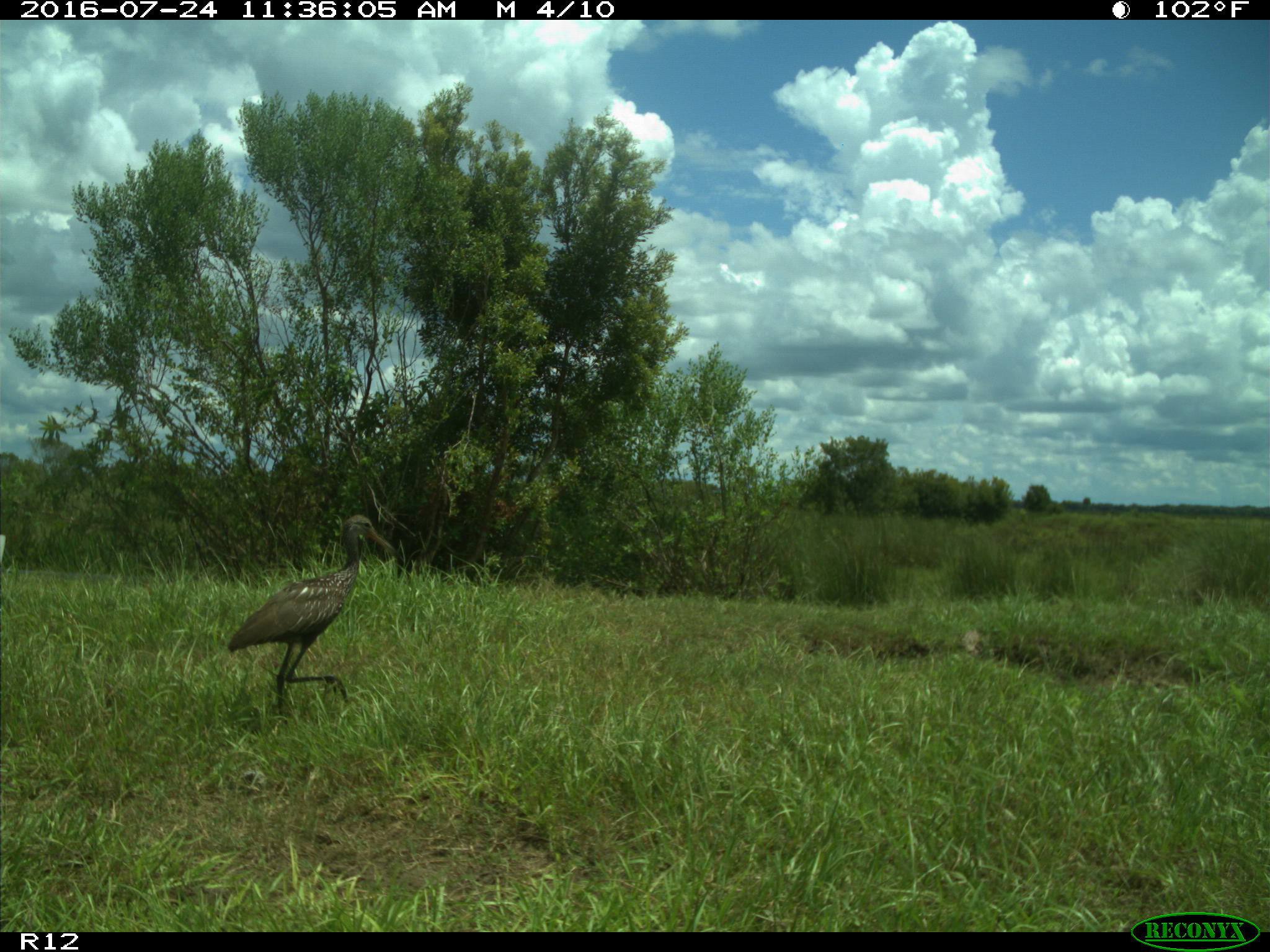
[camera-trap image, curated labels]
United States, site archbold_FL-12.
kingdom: Animalia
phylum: Chordata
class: Aves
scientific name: Aves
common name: birds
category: unidentified bird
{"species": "unidentified bird (birds) (Aves)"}